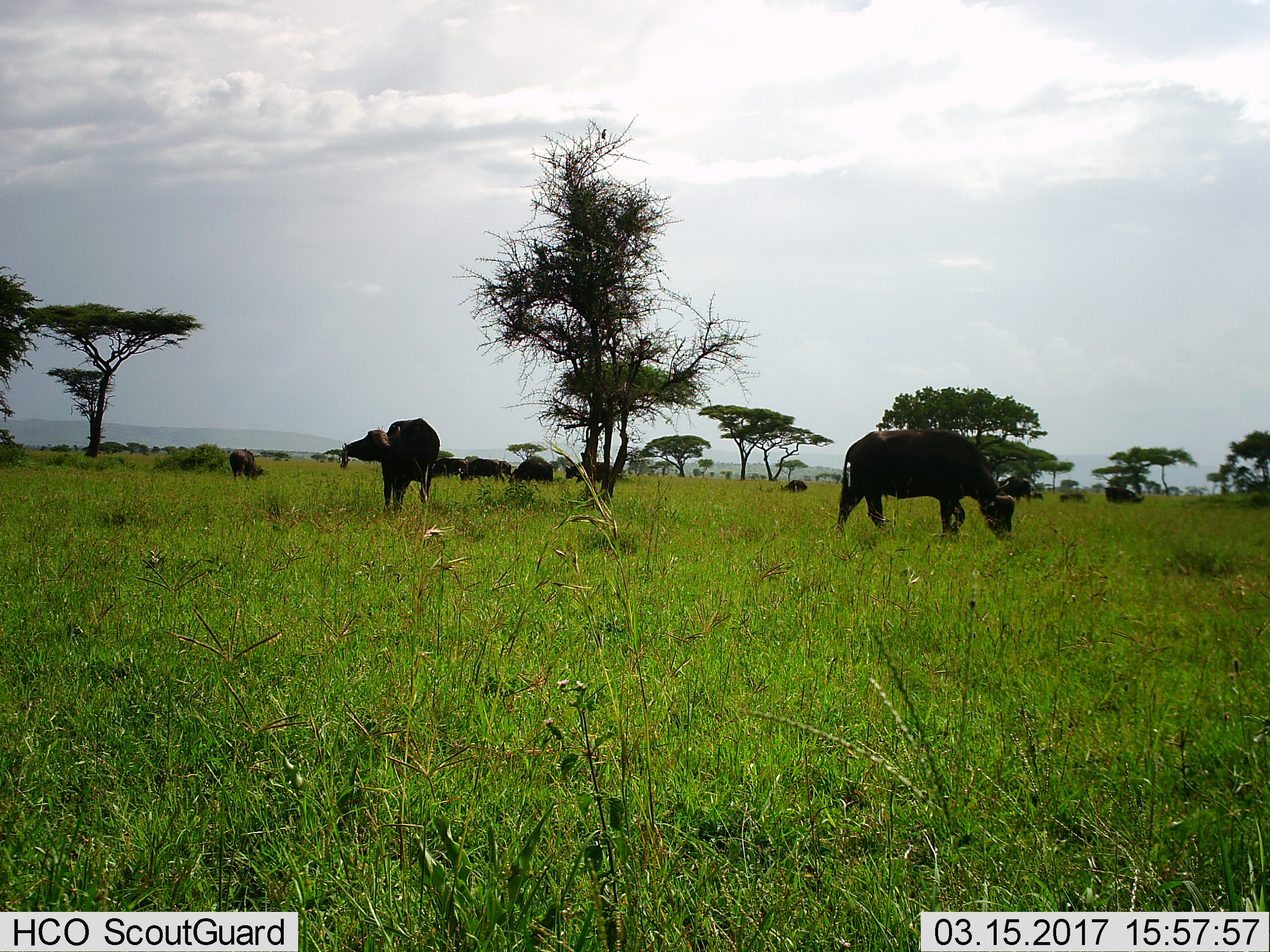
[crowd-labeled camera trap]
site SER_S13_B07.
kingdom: Animalia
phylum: Chordata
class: Mammalia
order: Artiodactyla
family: Bovidae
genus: Syncerus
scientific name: Syncerus caffer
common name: african buffalo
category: buffalo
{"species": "buffalo (african buffalo) (Syncerus caffer)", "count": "11-50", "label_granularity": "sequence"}